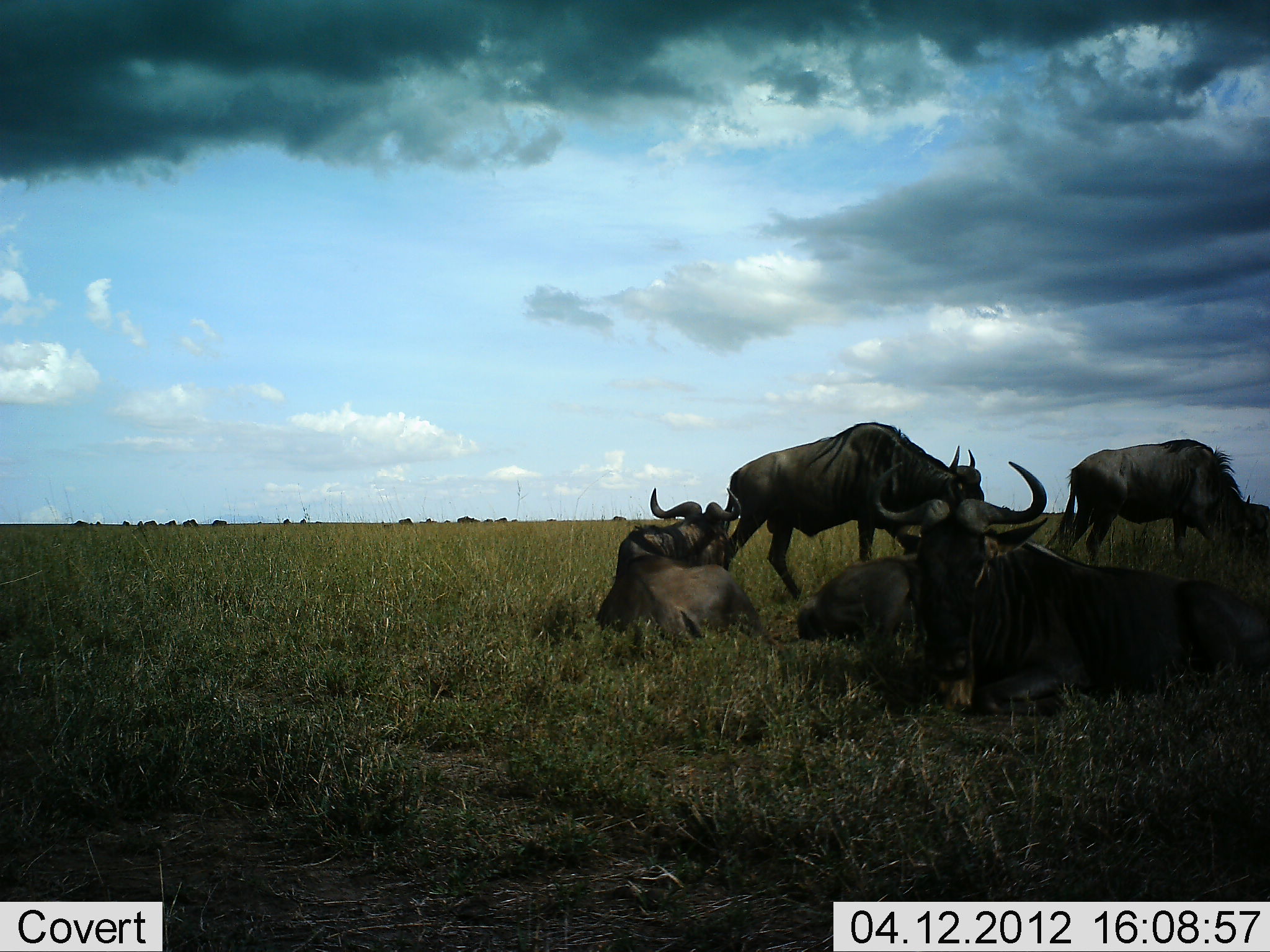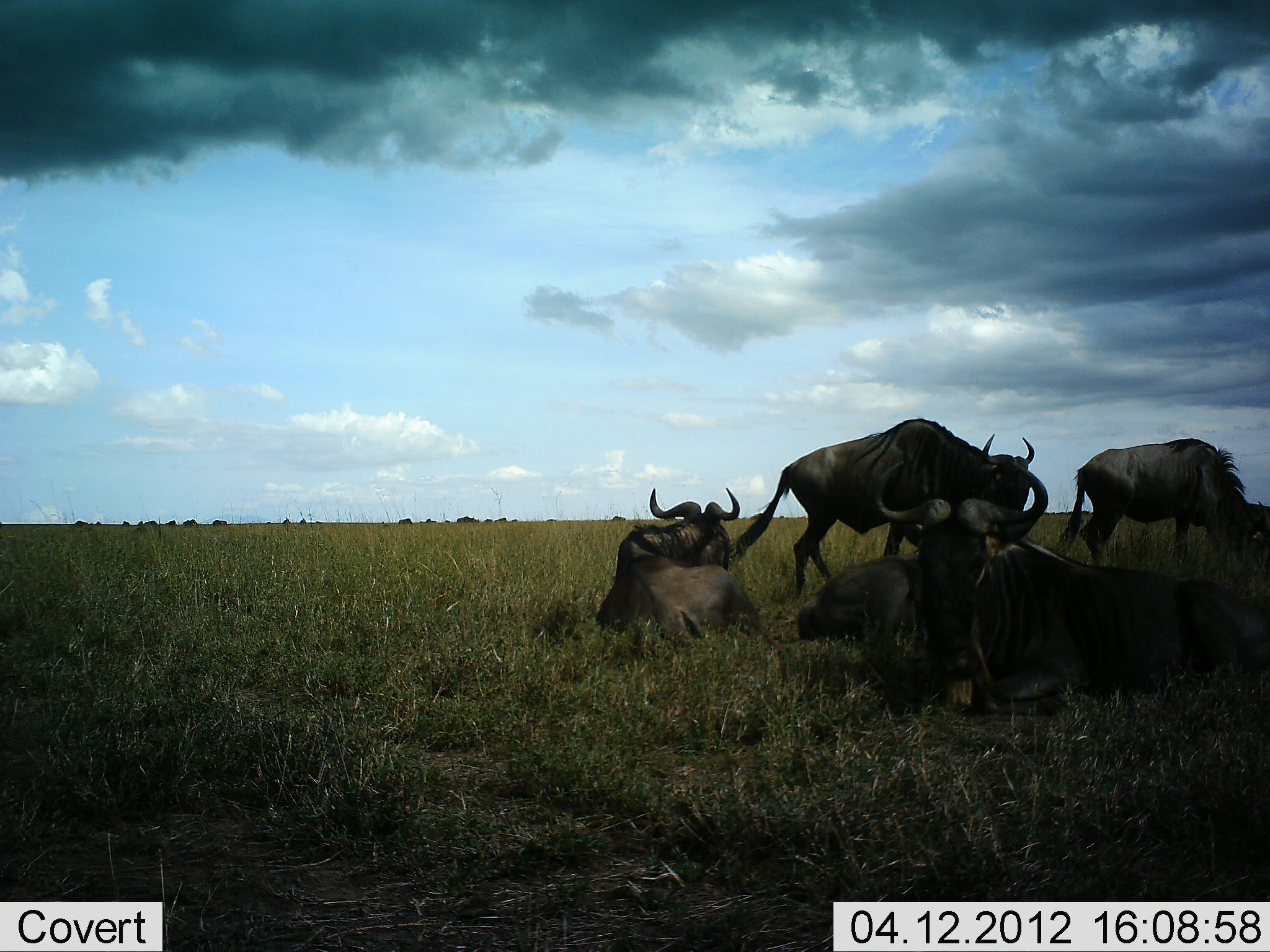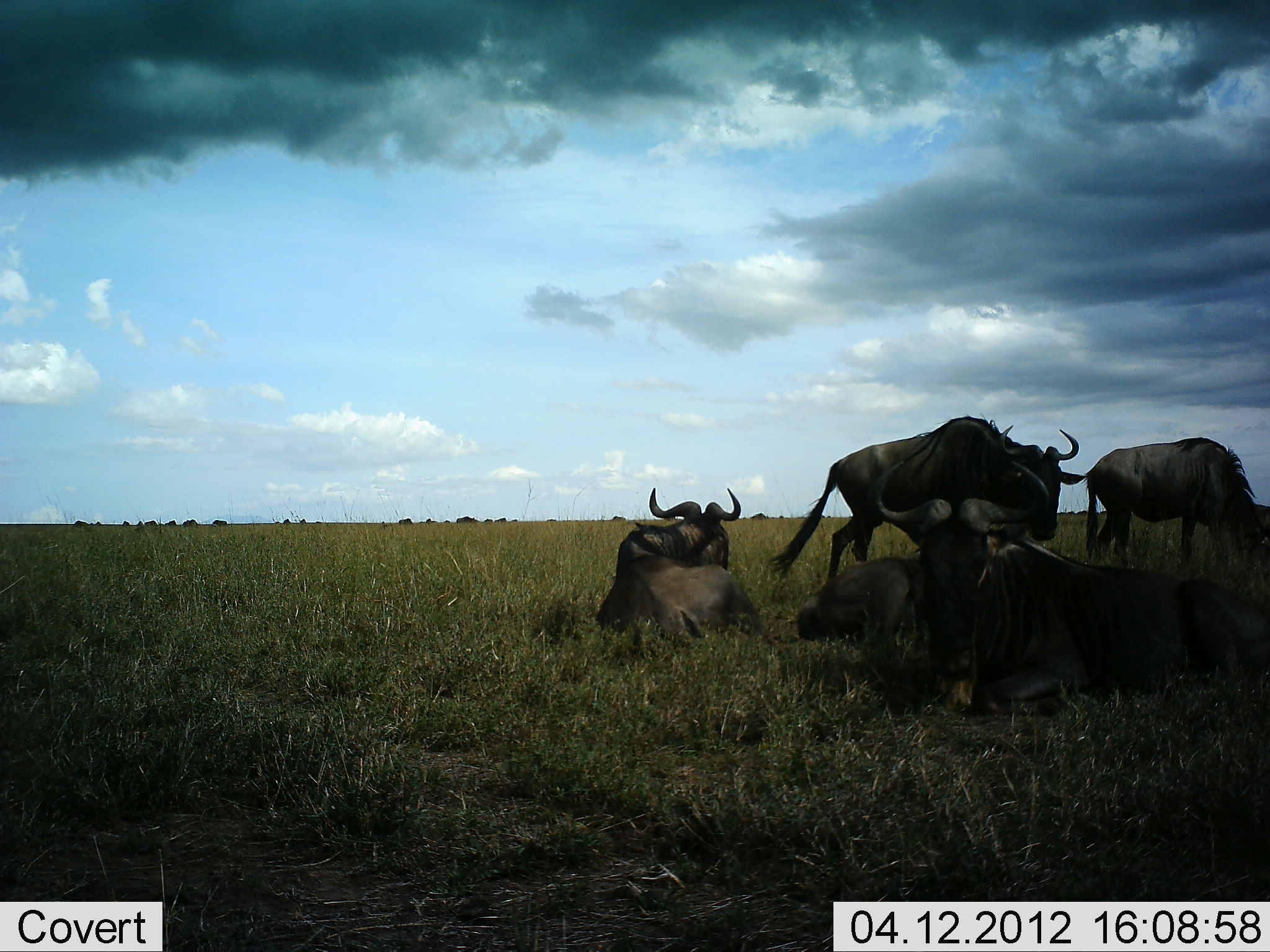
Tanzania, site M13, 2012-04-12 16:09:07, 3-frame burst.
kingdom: Animalia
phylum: Chordata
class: Mammalia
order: Artiodactyla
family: Bovidae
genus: Connochaetes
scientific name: Connochaetes taurinus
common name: blue wildebeest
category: wildebeest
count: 5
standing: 50%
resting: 94%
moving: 50%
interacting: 0%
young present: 0%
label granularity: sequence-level